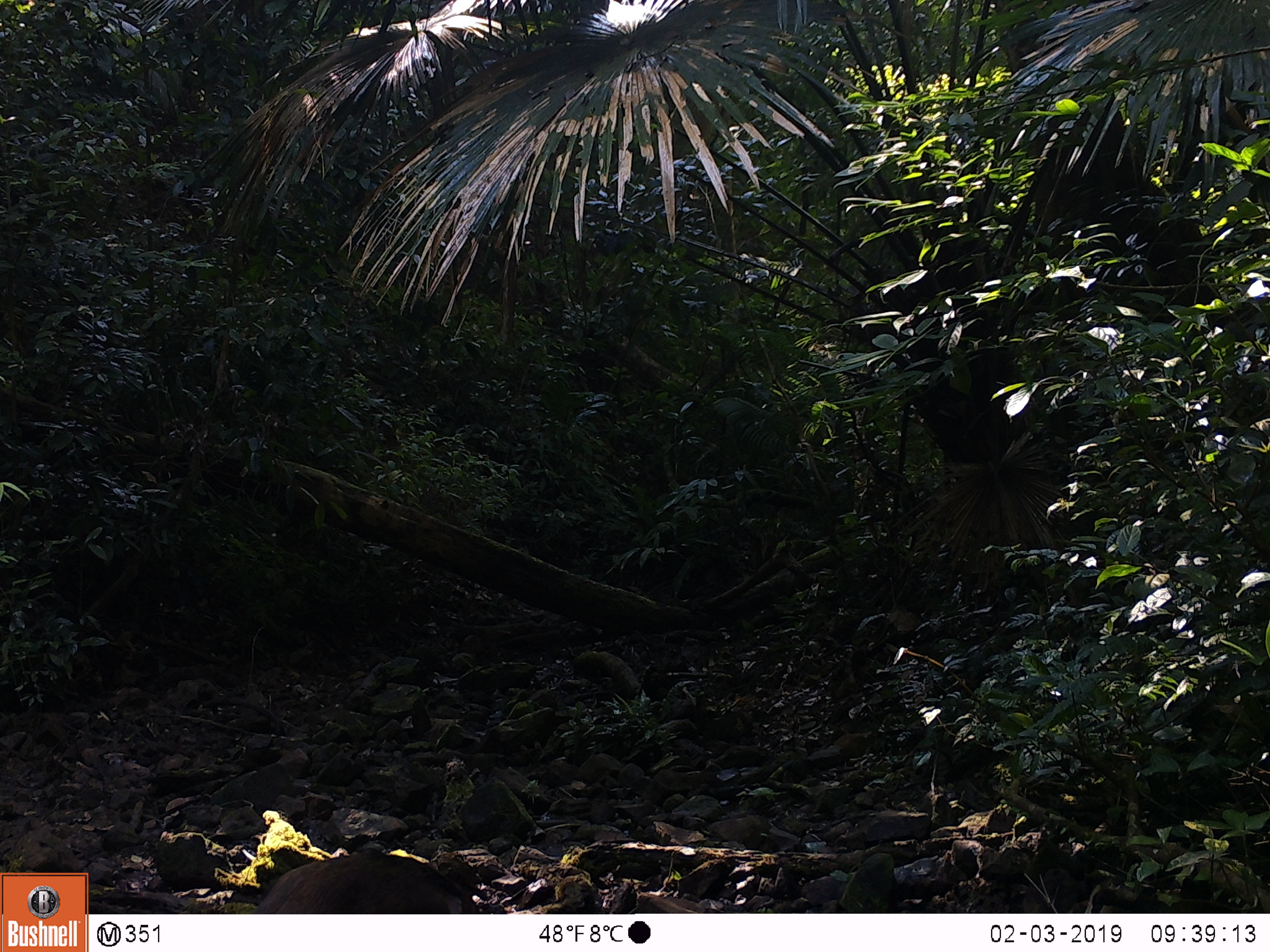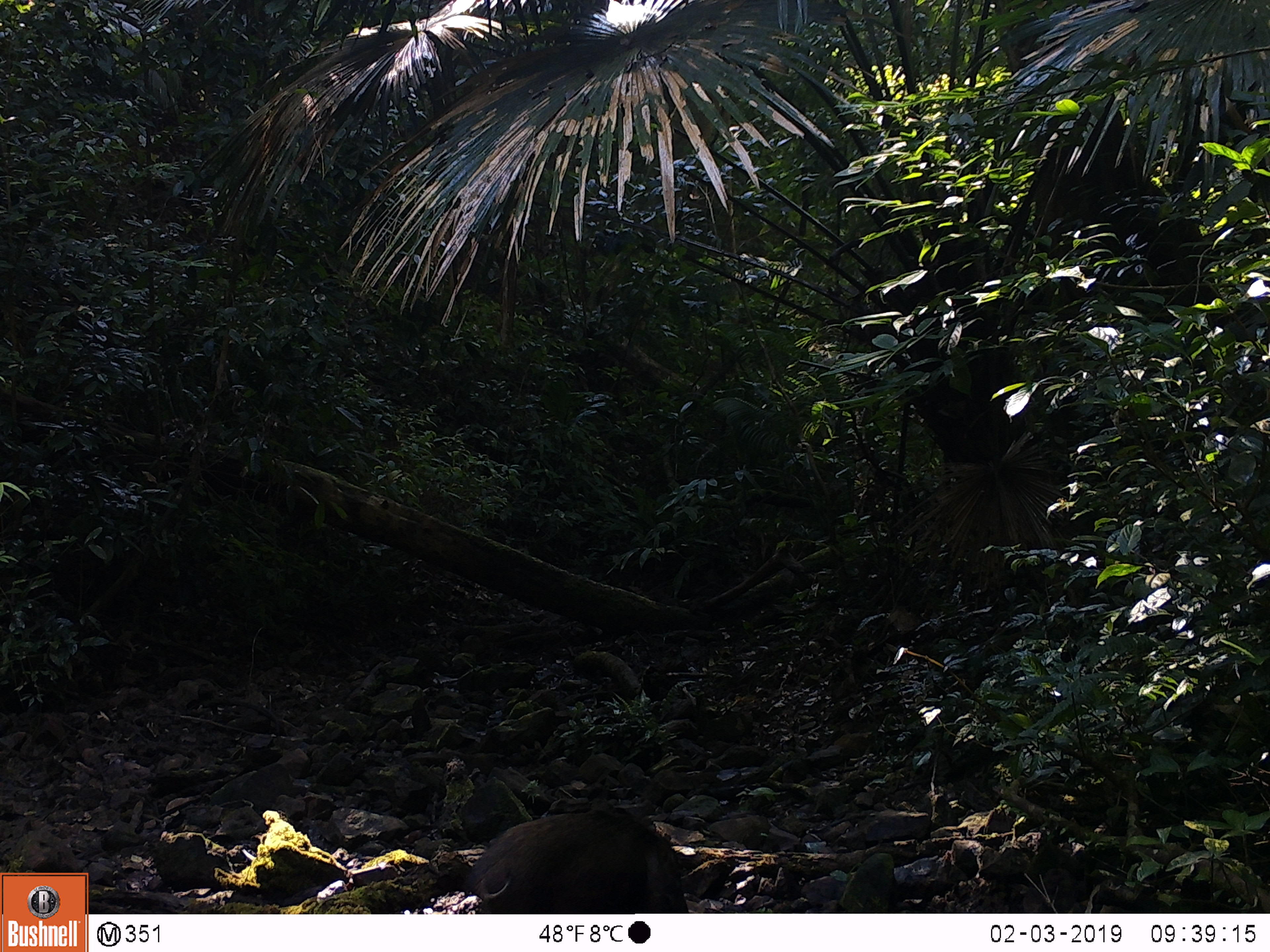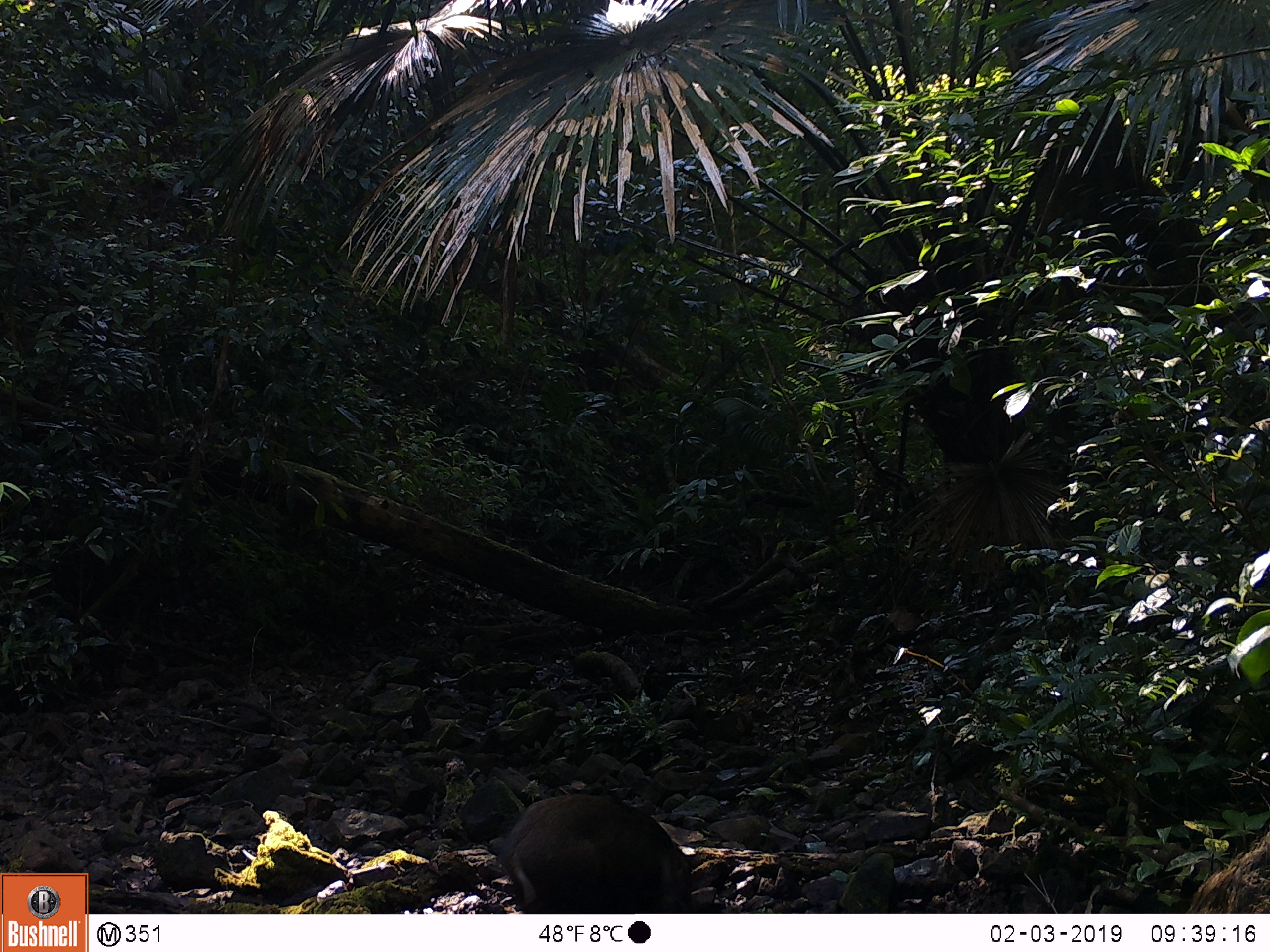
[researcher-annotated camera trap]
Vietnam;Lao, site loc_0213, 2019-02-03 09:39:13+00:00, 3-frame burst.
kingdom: Animalia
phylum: Chordata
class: Mammalia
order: Artiodactyla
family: Suidae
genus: Sus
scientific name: Sus scrofa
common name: eurasian wild pig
Eurasian wild pig (Sus scrofa). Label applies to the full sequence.